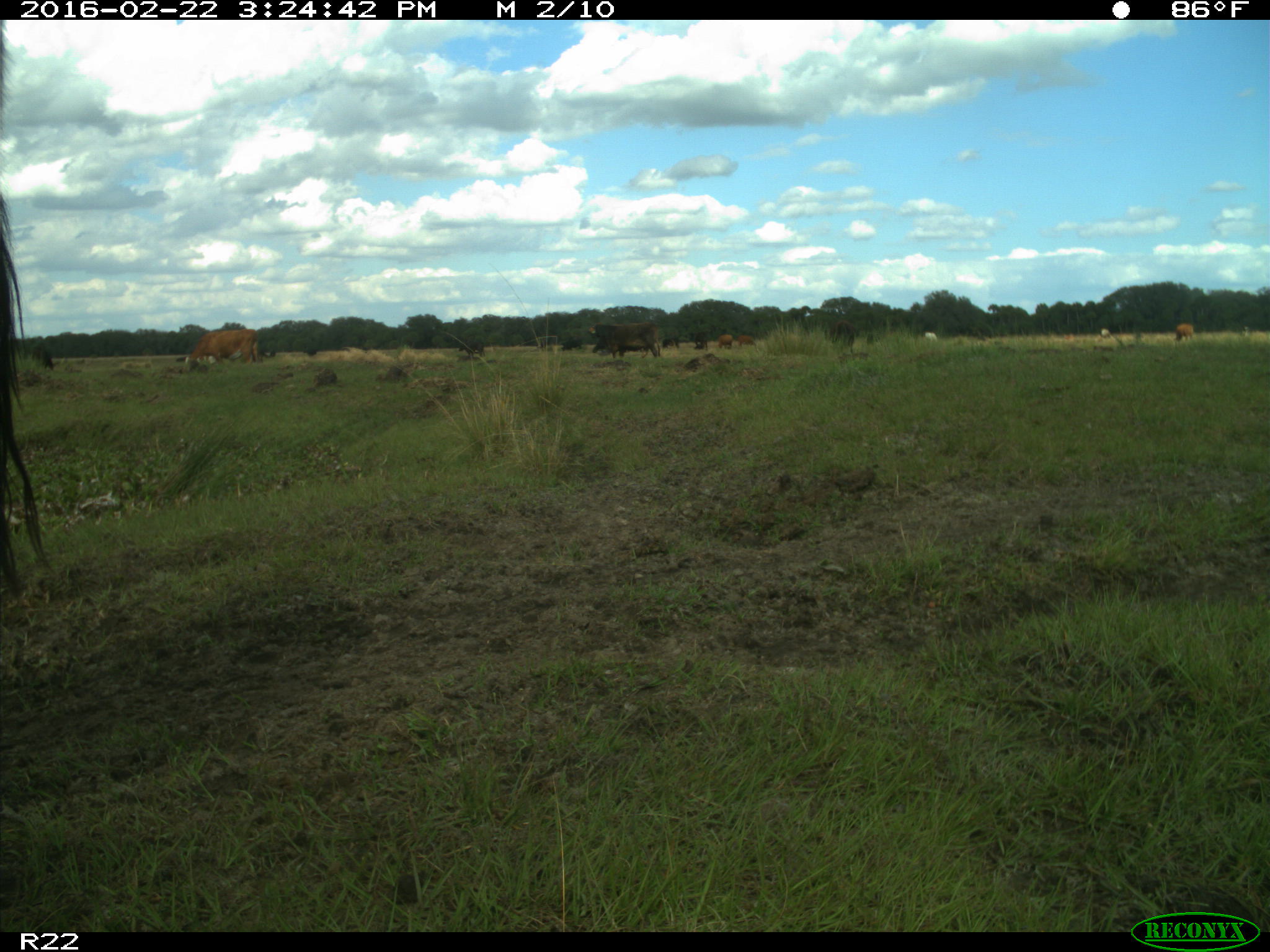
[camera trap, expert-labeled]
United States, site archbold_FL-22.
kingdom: Animalia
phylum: Chordata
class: Mammalia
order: Artiodactyla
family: Bovidae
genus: Bos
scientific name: Bos taurus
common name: domestic cow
Bos taurus (domestic cow).